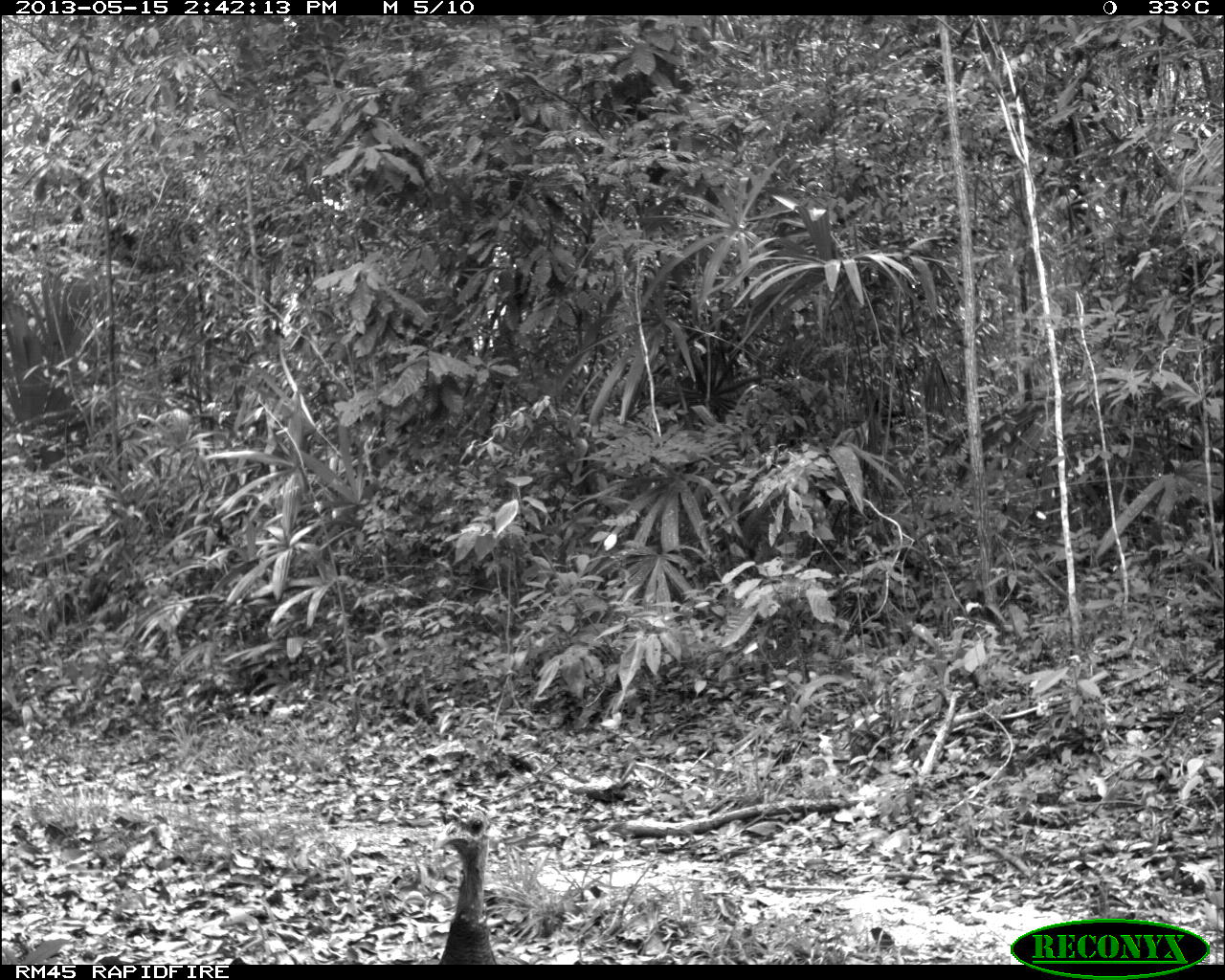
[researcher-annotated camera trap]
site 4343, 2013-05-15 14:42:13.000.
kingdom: Animalia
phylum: Chordata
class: Aves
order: Galliformes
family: Phasianidae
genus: Meleagris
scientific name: Meleagris ocellata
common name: ocellated turkey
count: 1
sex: female